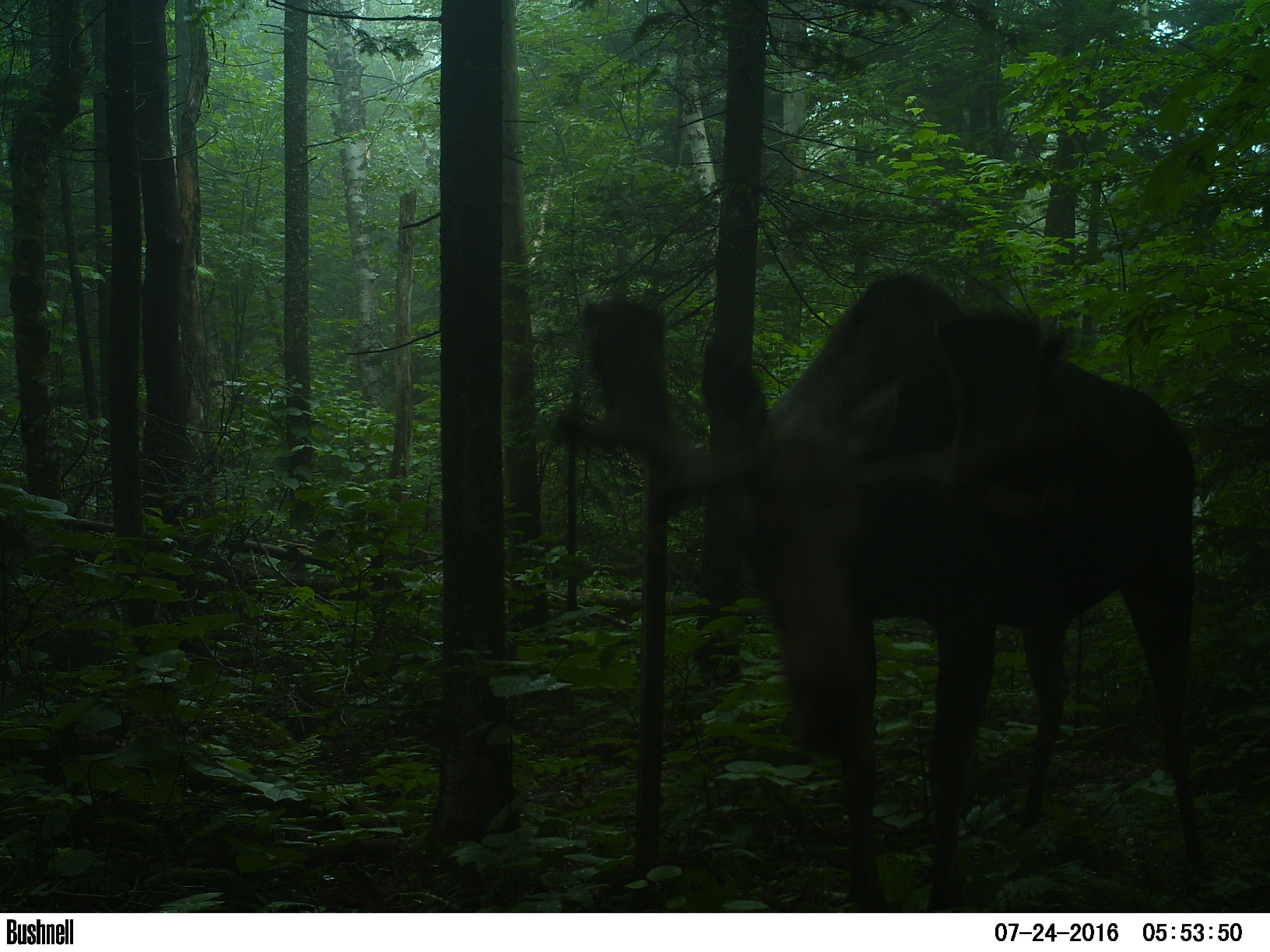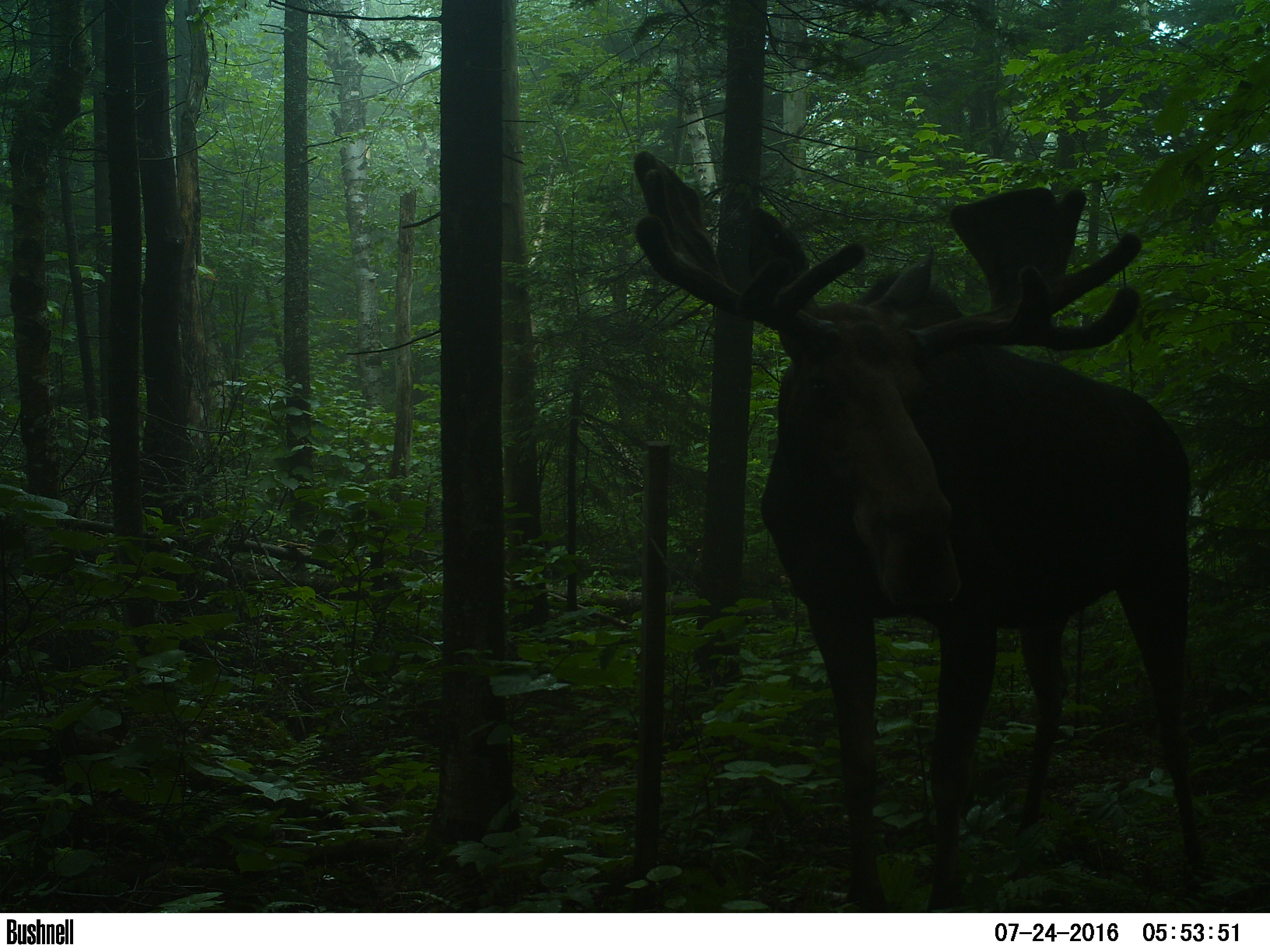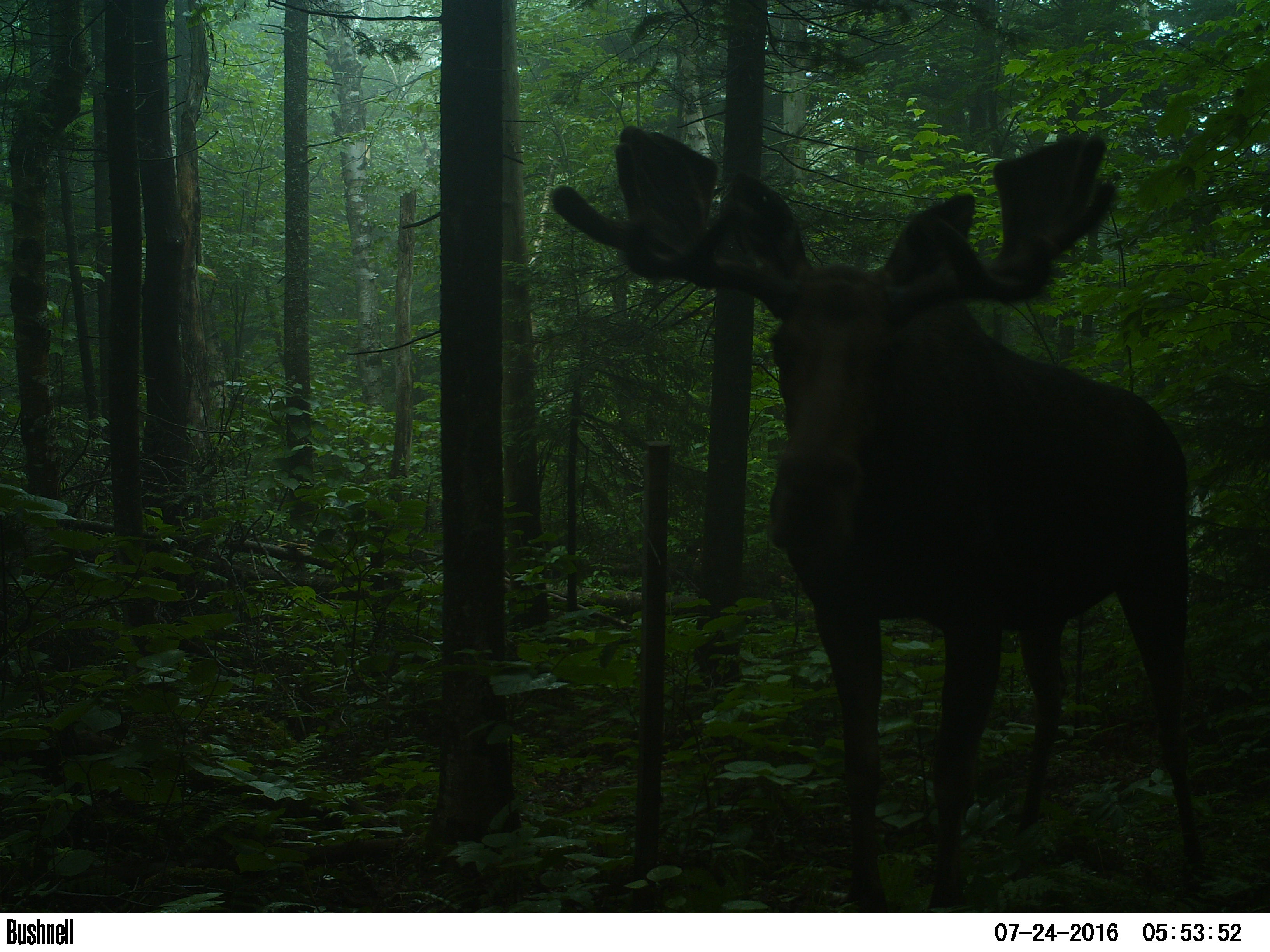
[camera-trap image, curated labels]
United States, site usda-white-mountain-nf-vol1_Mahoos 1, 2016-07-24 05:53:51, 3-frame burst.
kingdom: Animalia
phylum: Chordata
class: Mammalia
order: Artiodactyla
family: Cervidae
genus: Alces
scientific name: Alces alces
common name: moose